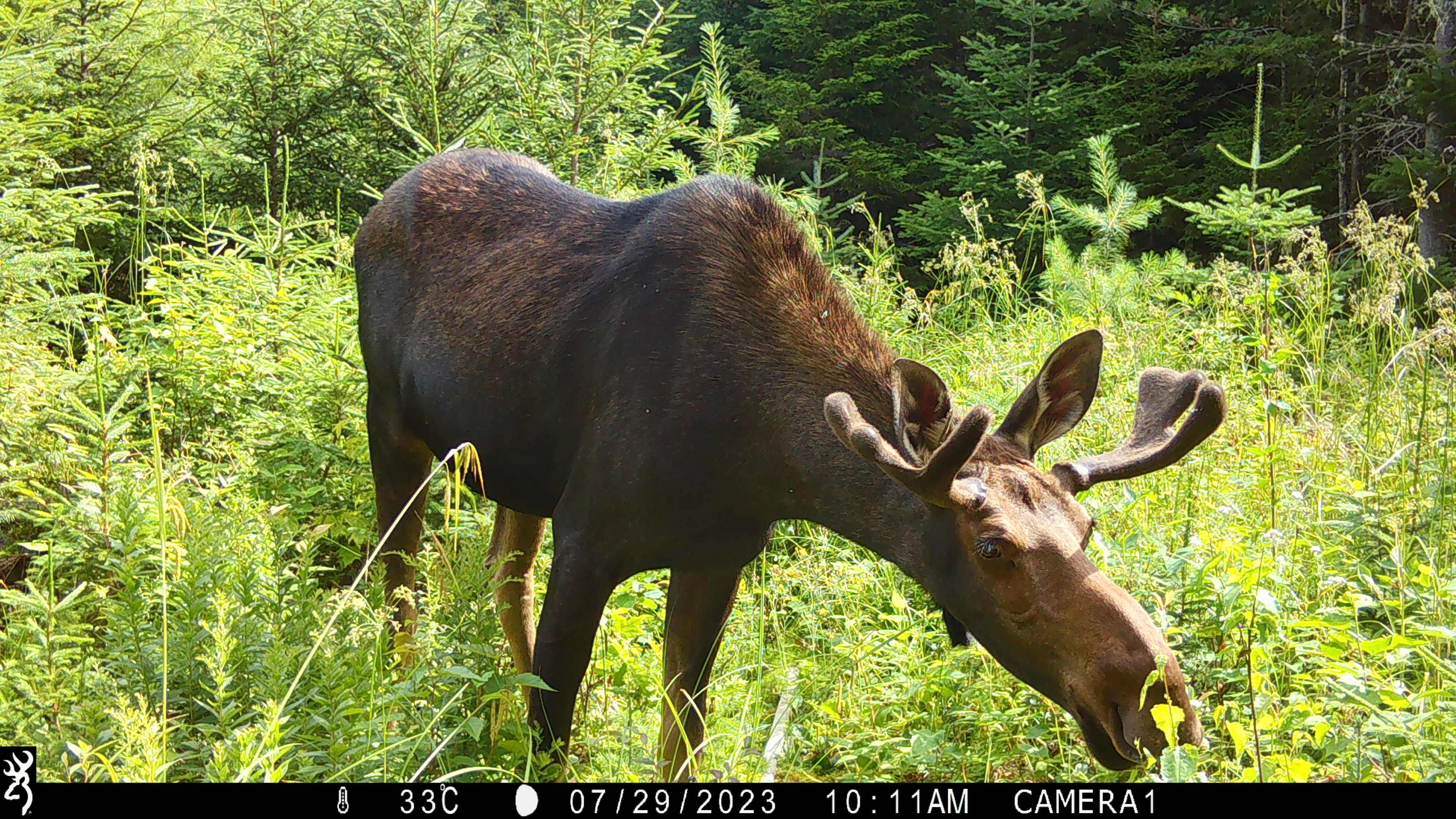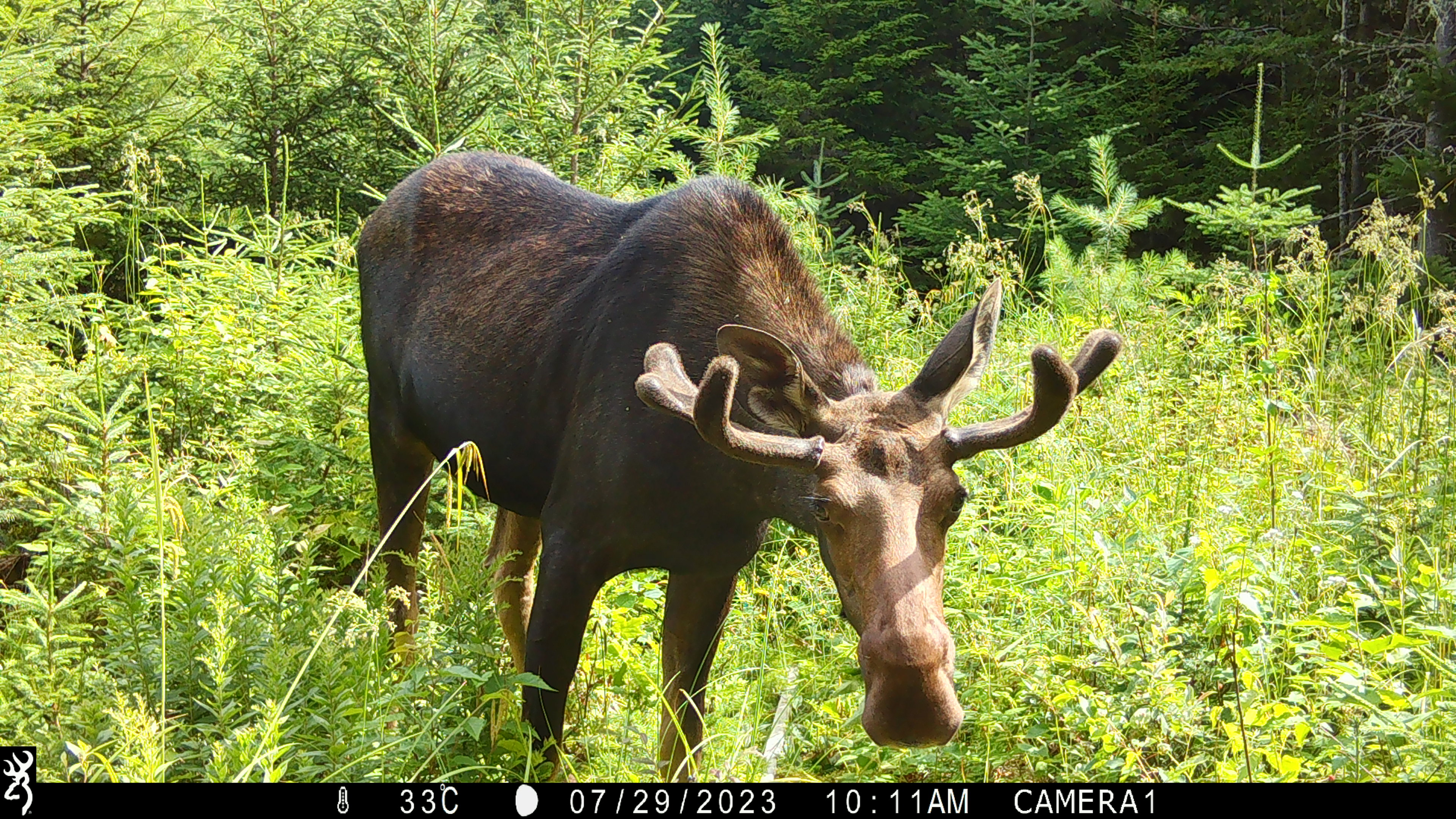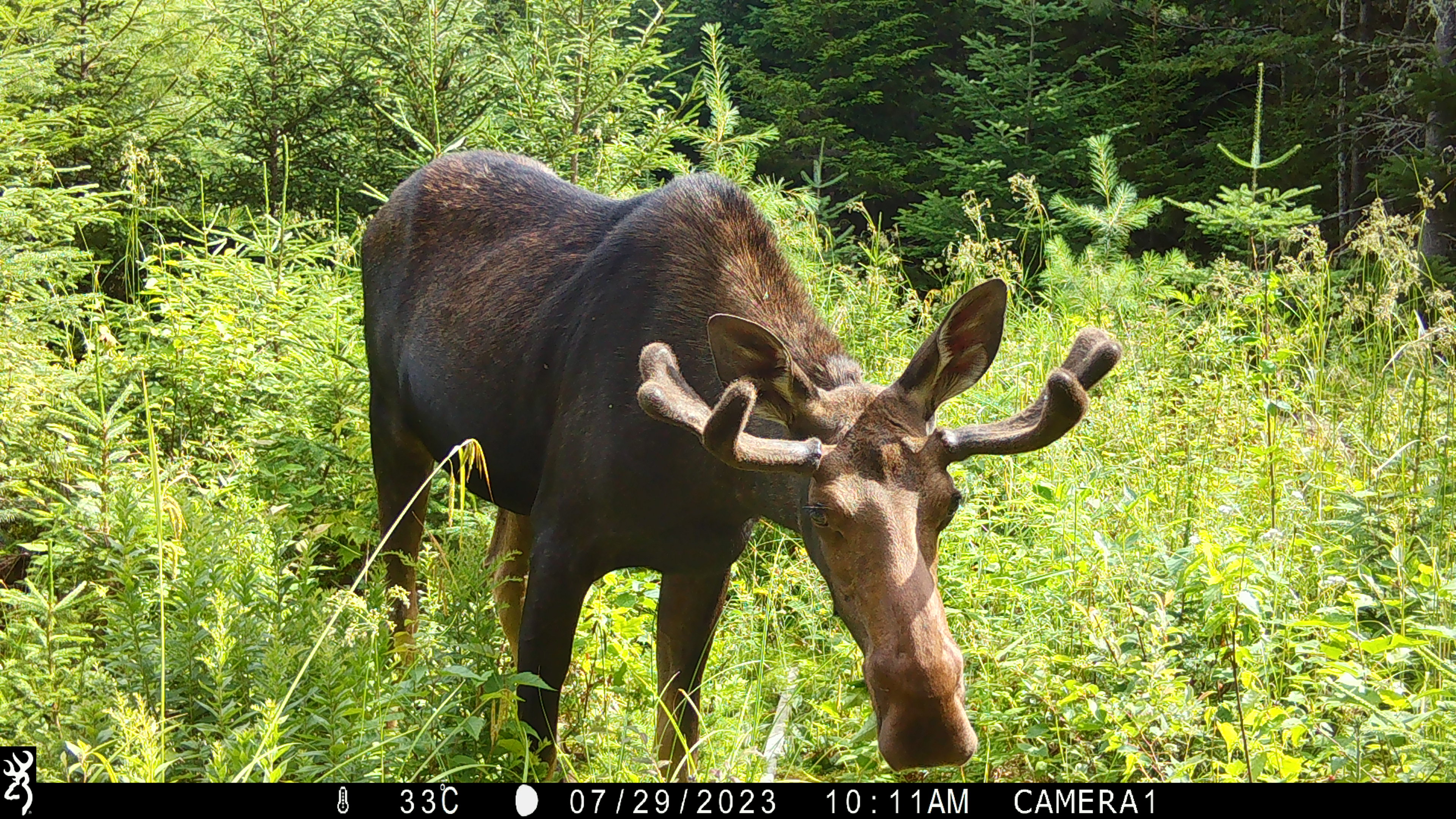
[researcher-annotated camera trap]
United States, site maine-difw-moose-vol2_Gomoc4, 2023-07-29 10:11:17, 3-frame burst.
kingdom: Animalia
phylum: Chordata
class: Mammalia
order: Artiodactyla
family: Cervidae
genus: Alces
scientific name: Alces alces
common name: moose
Moose (Alces alces).